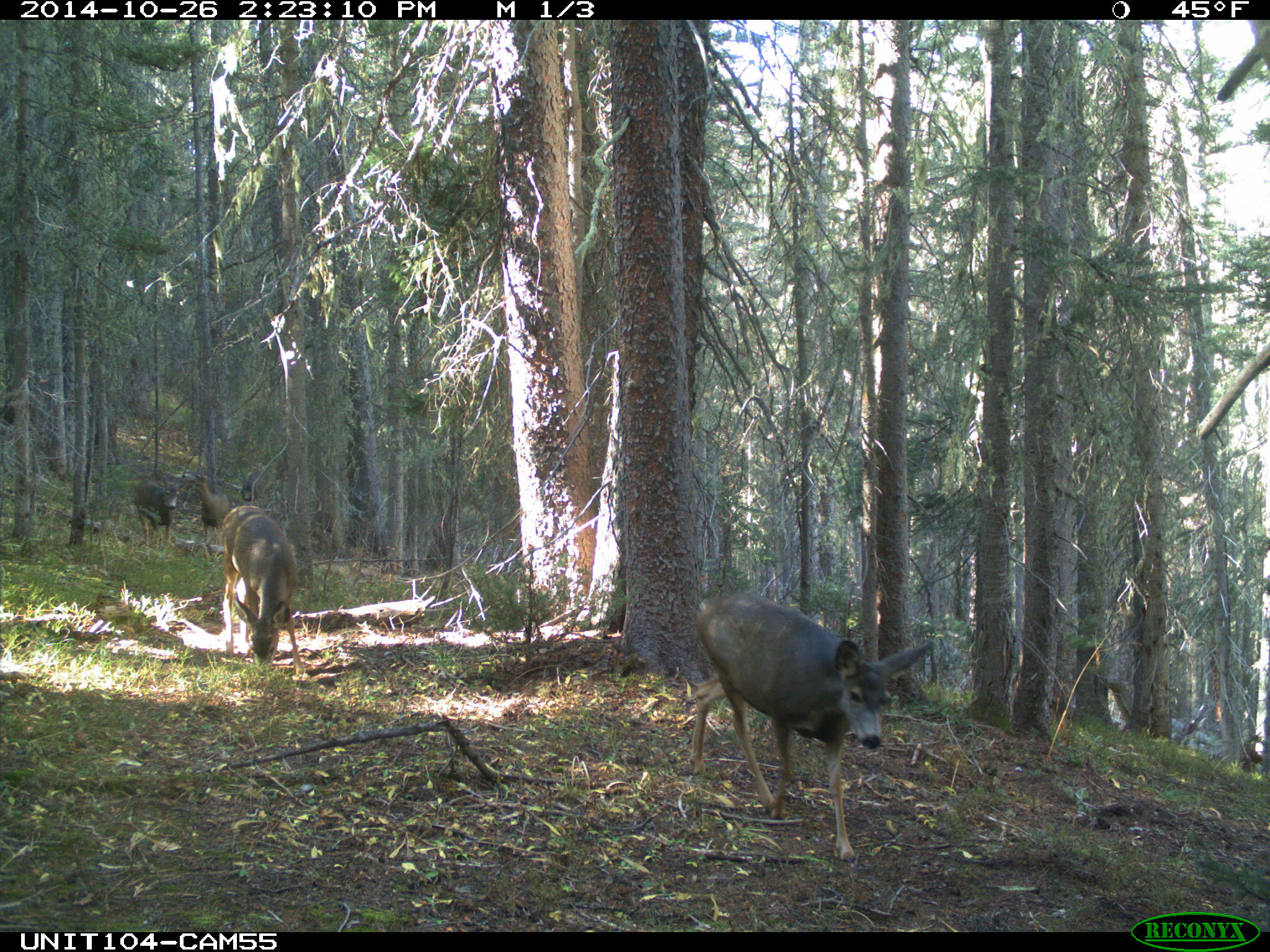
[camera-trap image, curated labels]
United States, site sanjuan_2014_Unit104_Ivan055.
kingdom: Animalia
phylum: Chordata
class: Mammalia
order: Artiodactyla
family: Cervidae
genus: Odocoileus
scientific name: Odocoileus hemionus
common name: mule deer